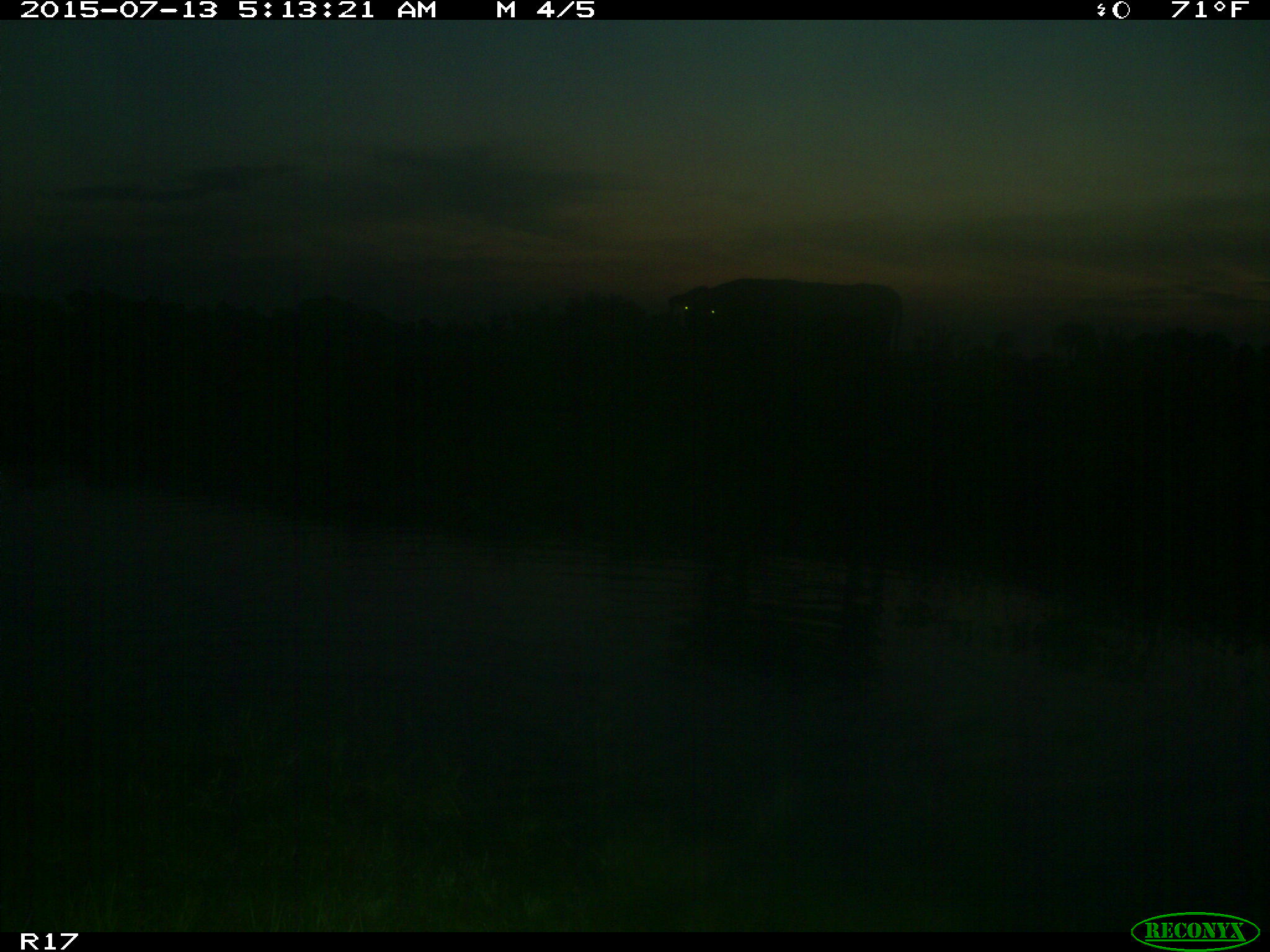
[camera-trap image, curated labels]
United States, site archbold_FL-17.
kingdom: Animalia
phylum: Chordata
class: Mammalia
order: Artiodactyla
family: Bovidae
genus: Bos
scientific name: Bos taurus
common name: domestic cow